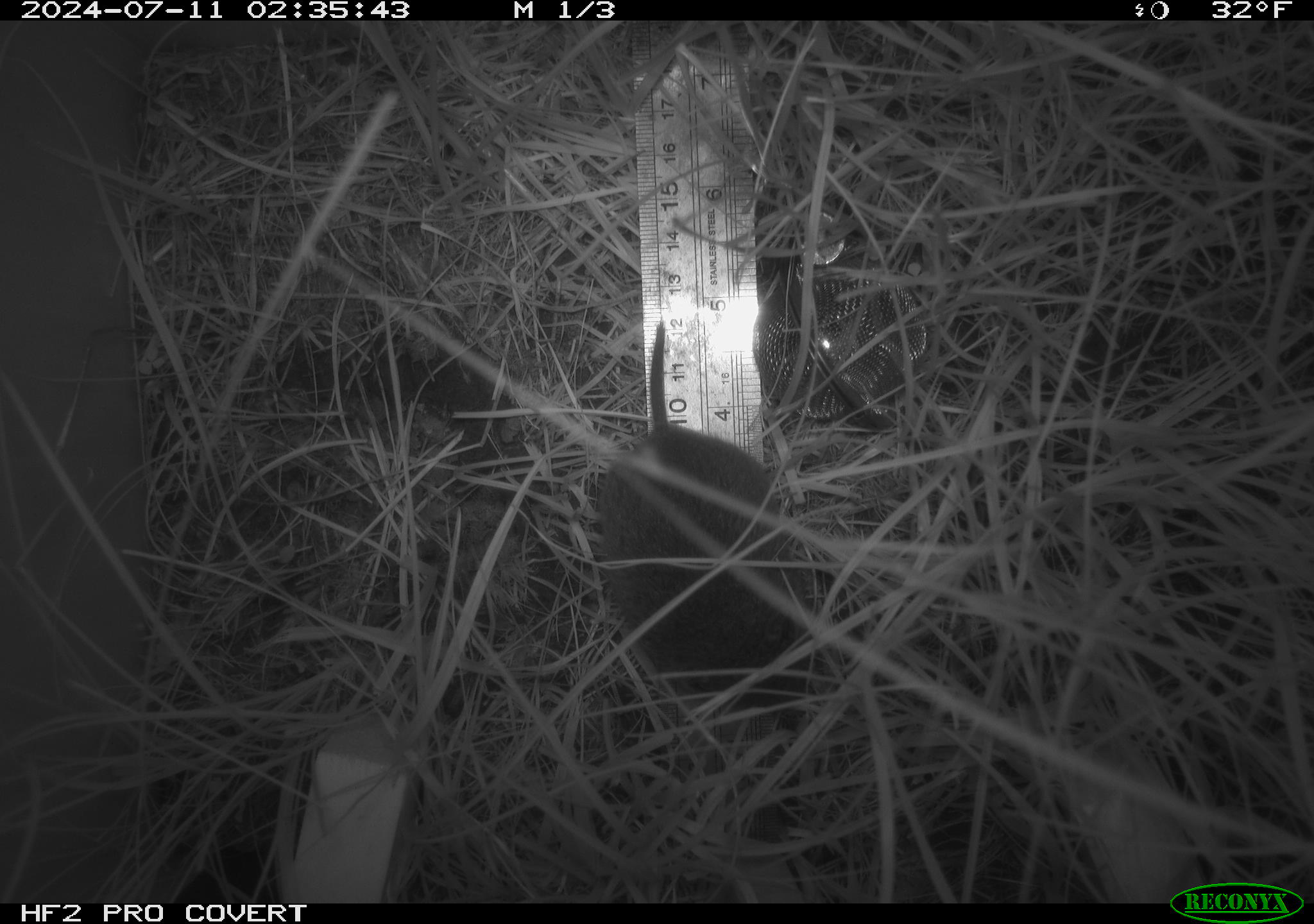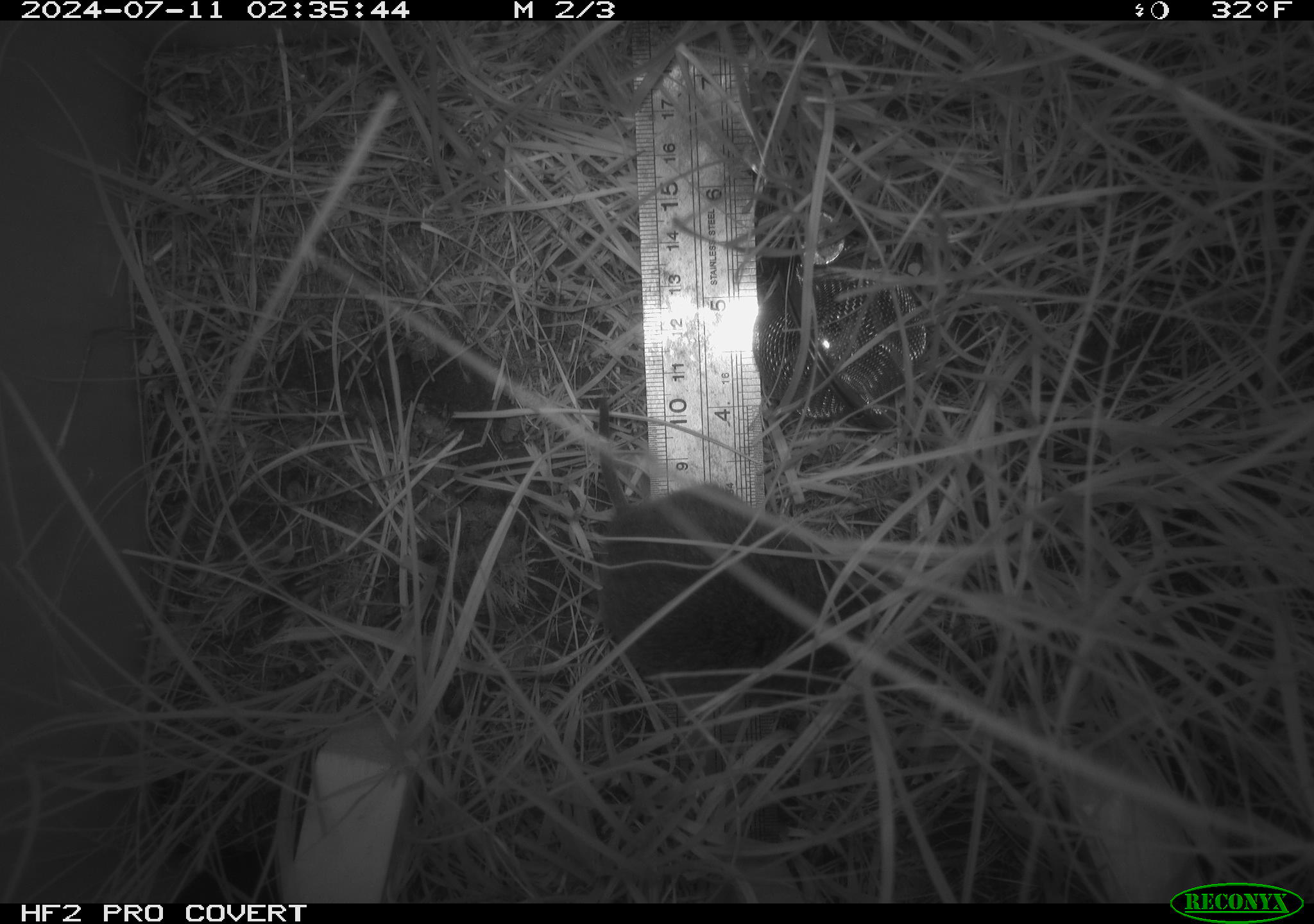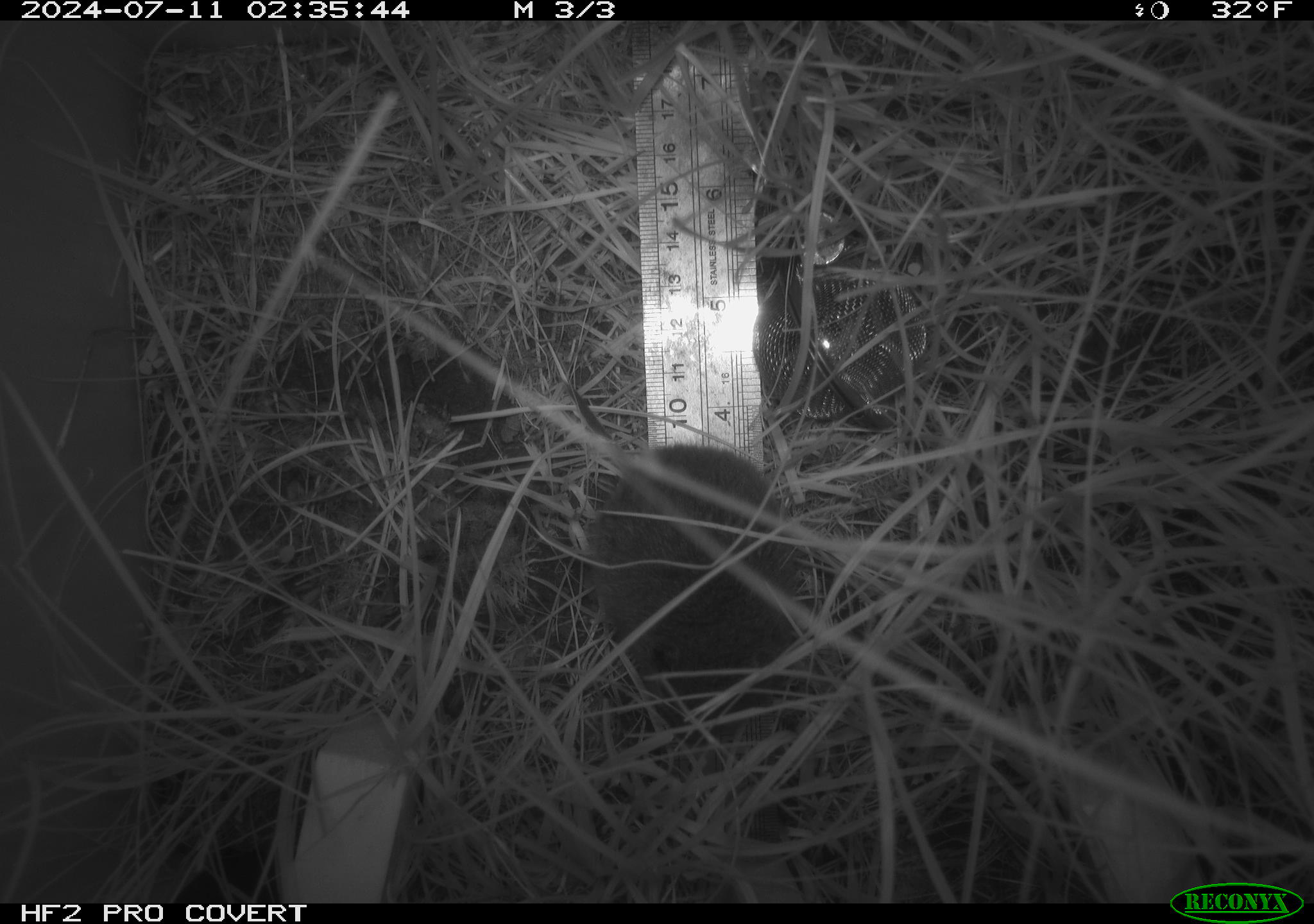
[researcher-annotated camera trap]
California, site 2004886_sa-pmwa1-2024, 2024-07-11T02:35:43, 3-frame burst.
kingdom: Animalia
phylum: Chordata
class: Mammalia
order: Rodentia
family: Cricetidae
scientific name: Arvicolinae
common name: voles, lemmings, and muskrats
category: arvicolinae subfamily